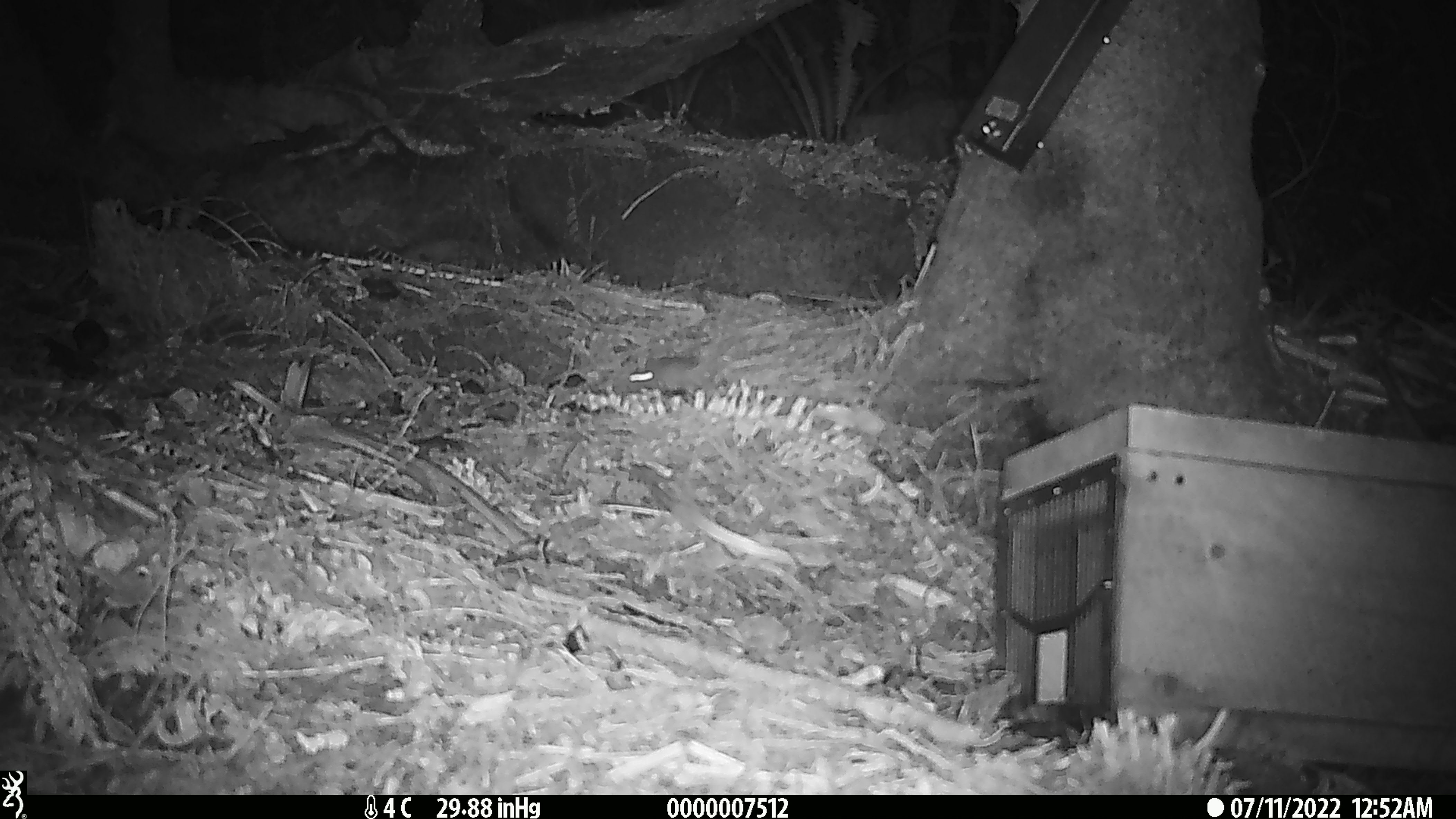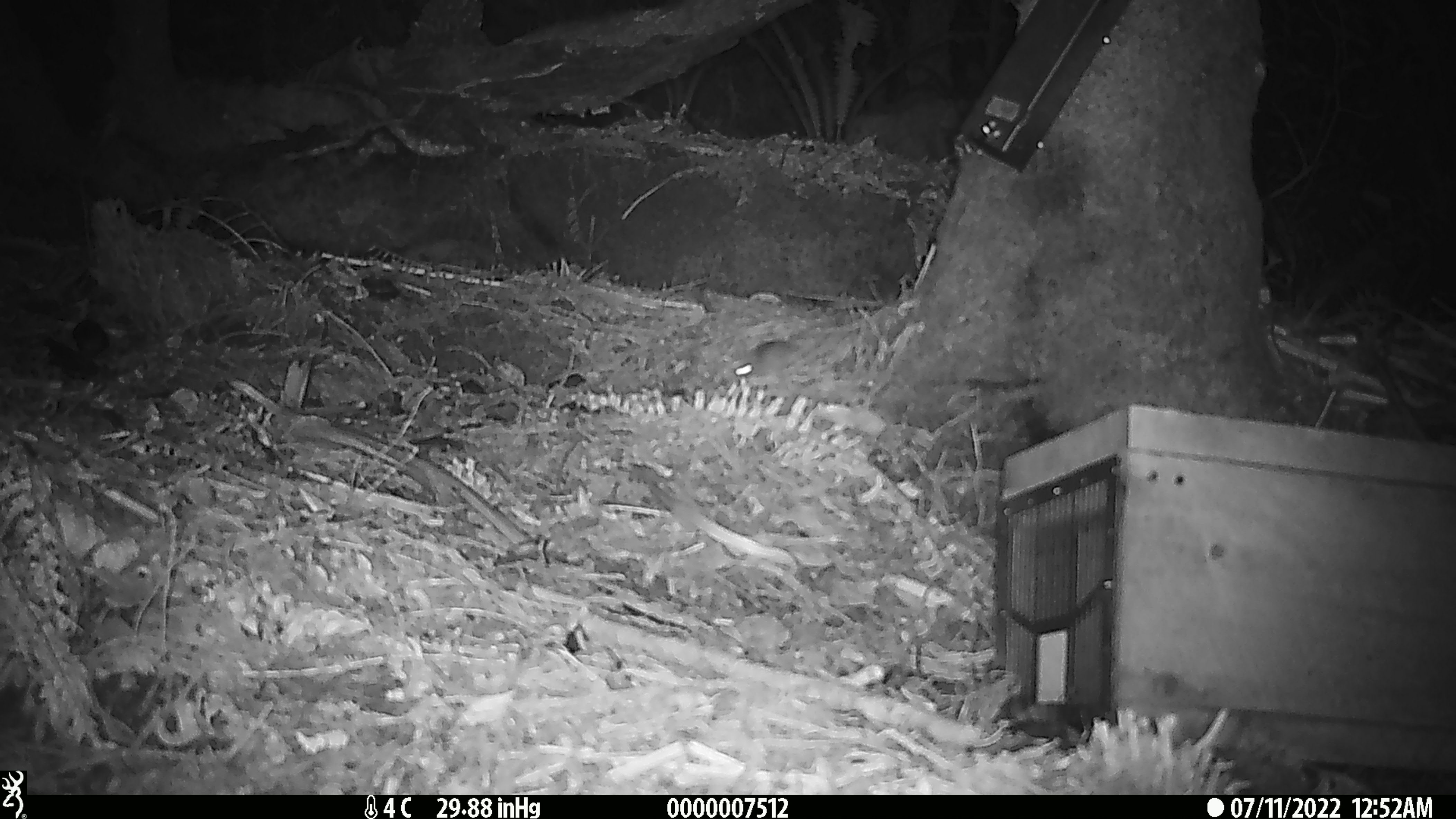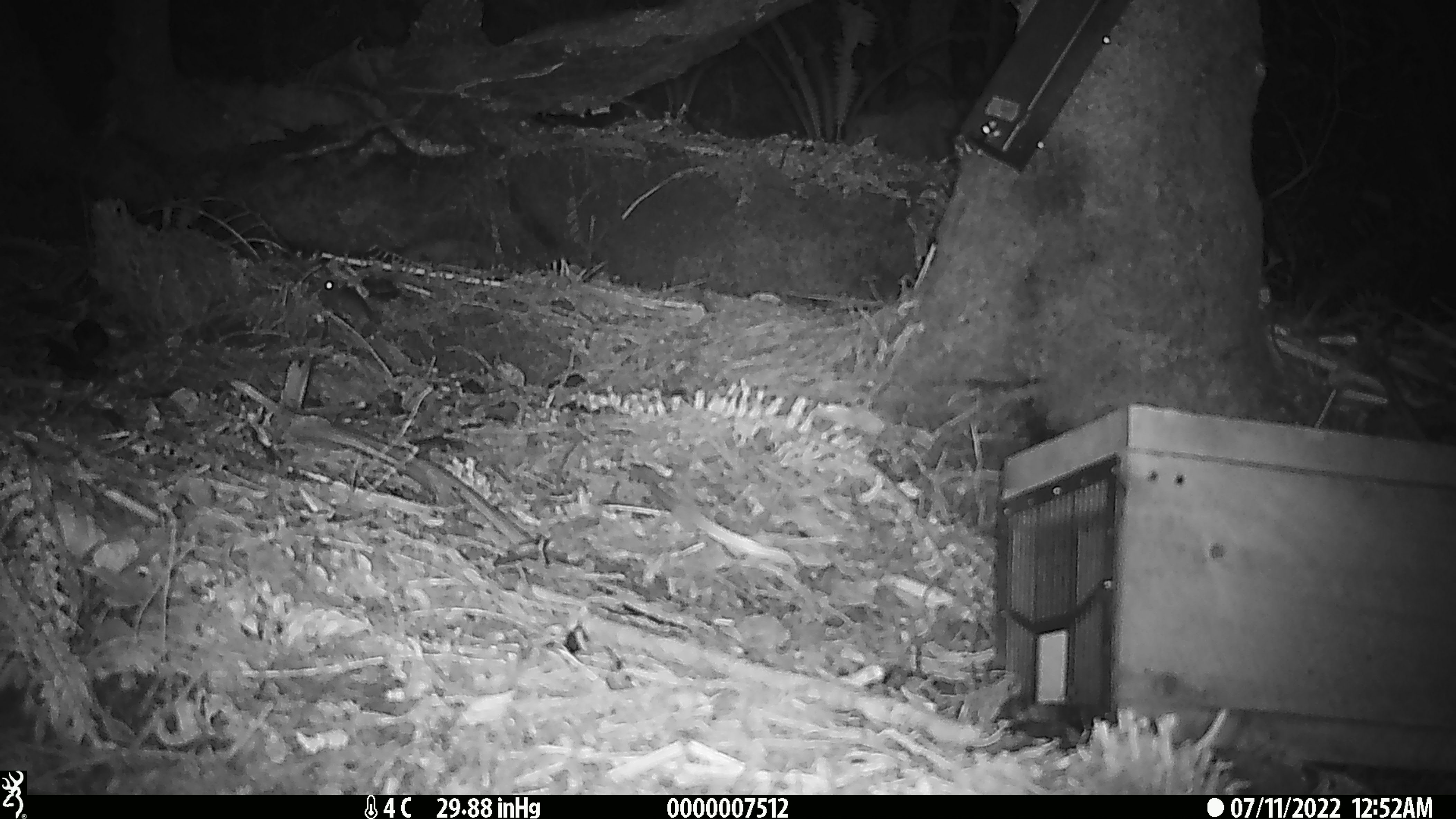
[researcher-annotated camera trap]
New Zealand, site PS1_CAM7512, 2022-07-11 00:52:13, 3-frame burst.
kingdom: Animalia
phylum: Chordata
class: Mammalia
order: Rodentia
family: Muridae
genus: Mus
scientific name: Mus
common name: mouse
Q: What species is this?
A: Mouse (Mus).